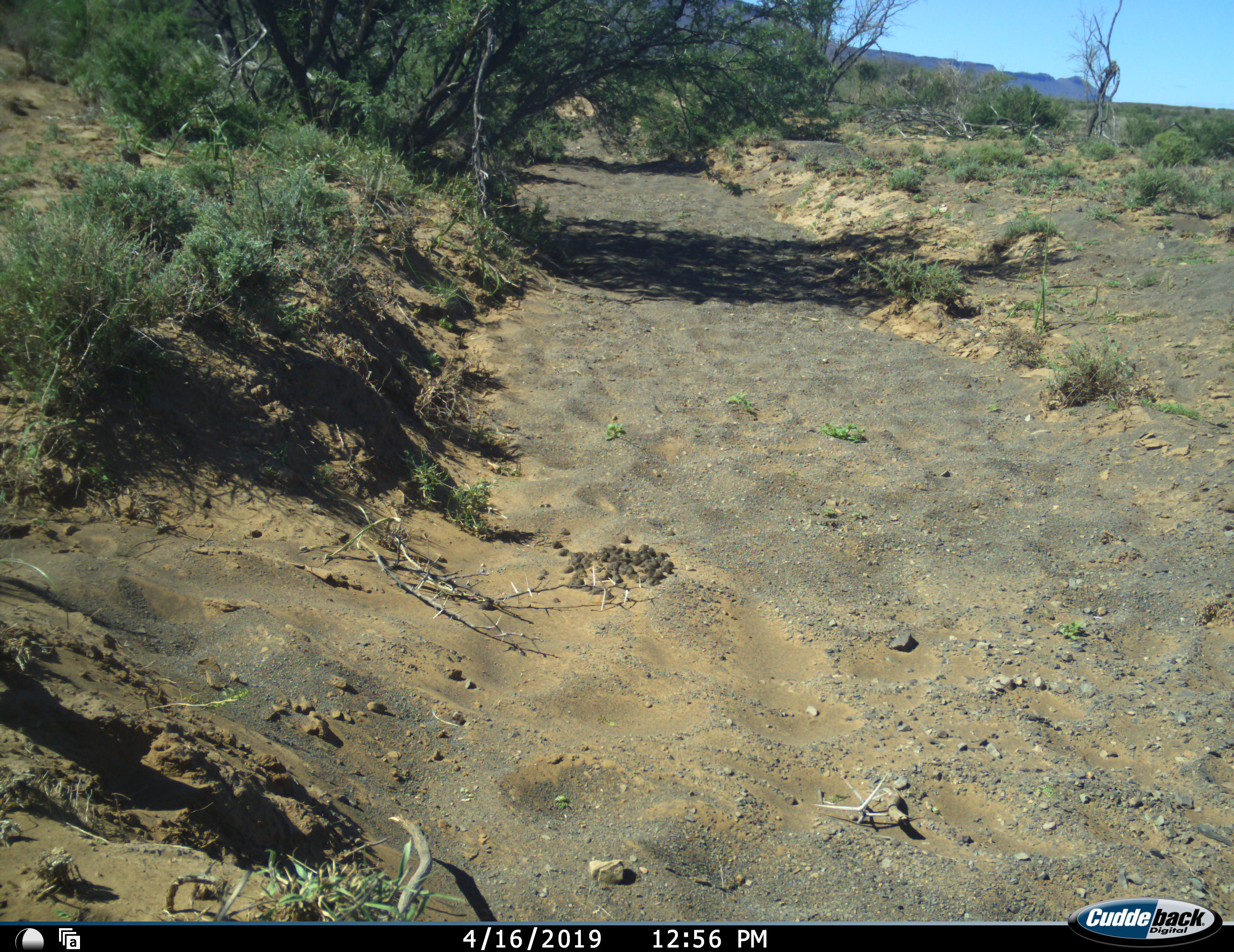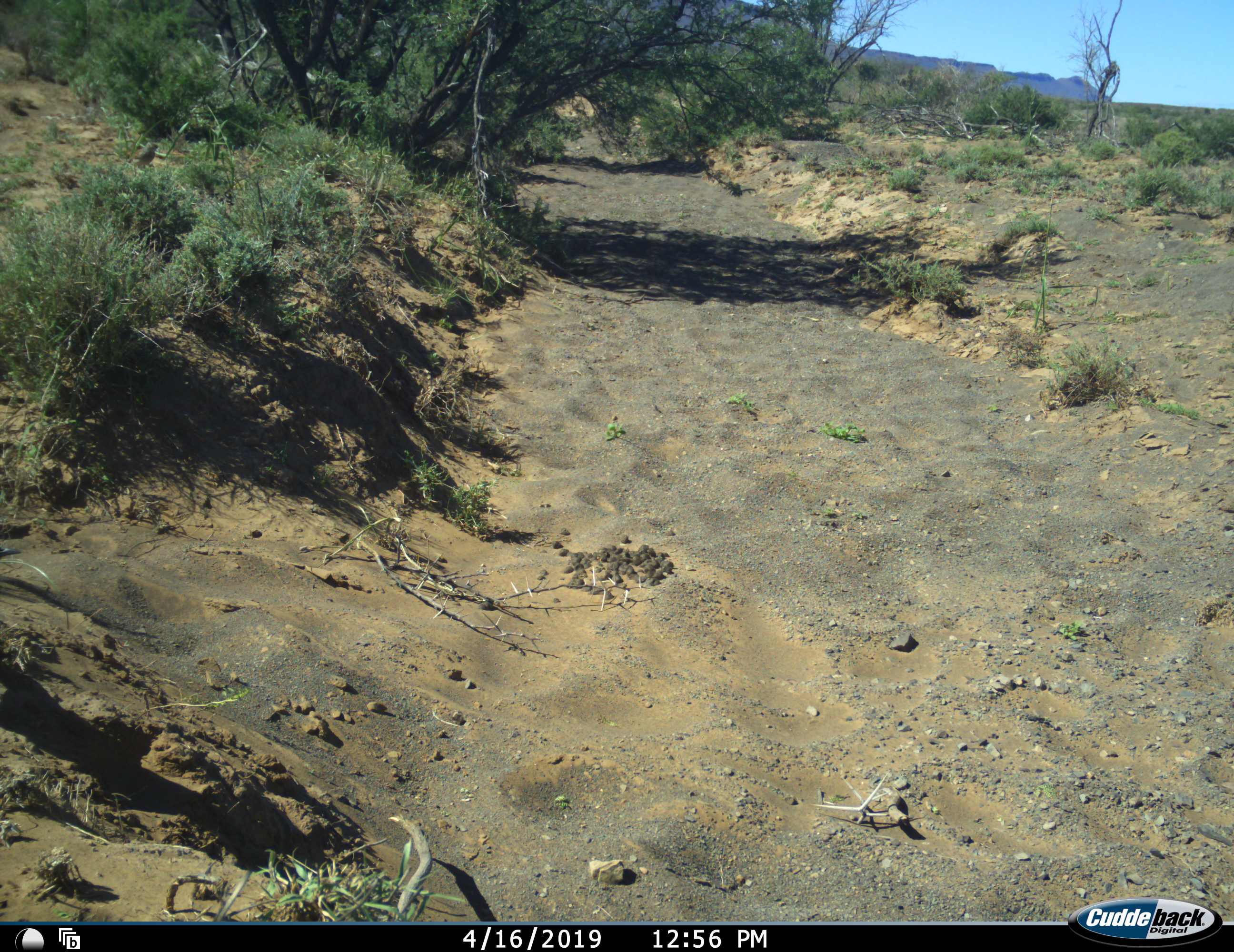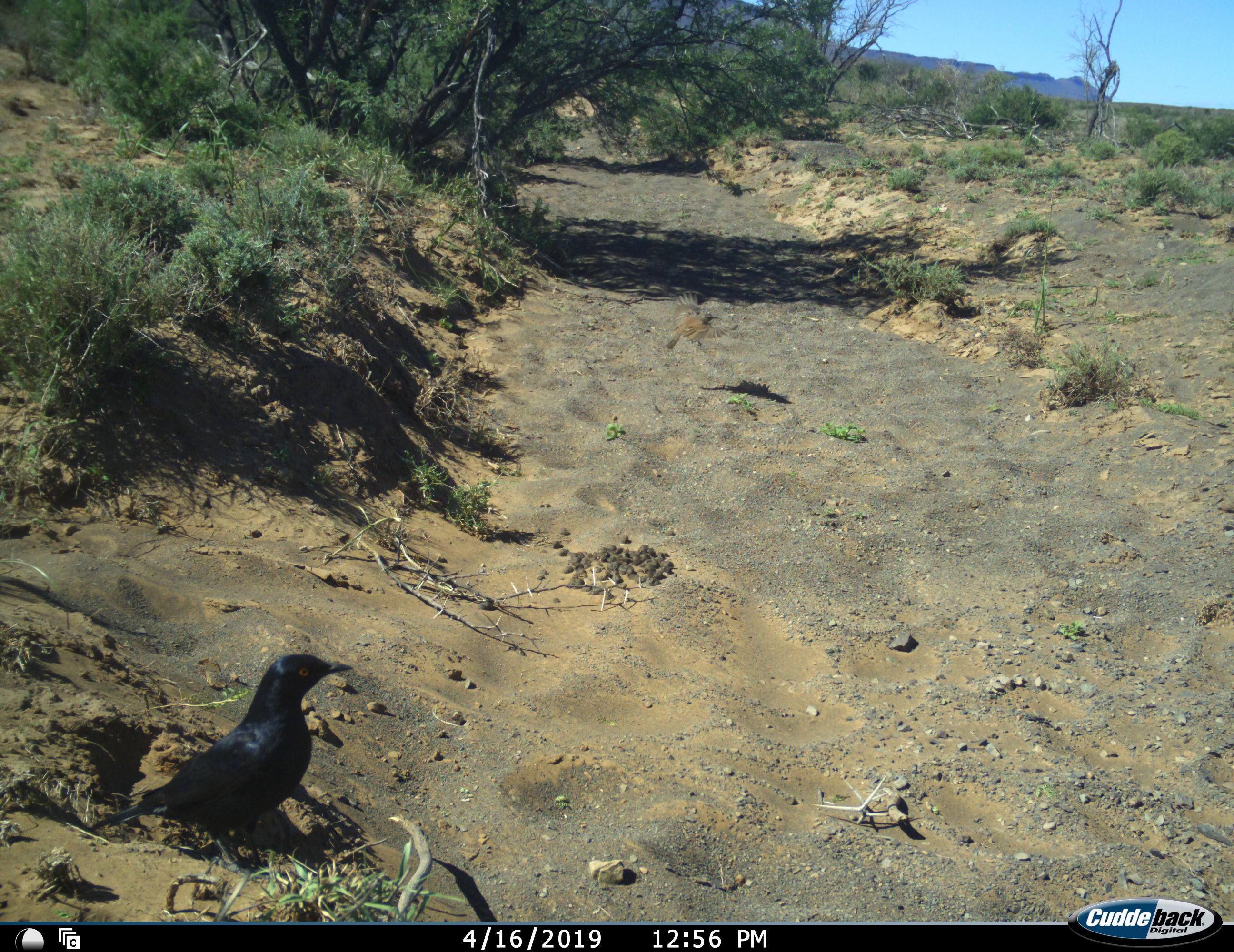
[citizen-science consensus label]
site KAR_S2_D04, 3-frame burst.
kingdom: Animalia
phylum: Chordata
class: Aves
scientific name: Aves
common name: bird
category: birdother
Birdother (bird) (Aves), count 2. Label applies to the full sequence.